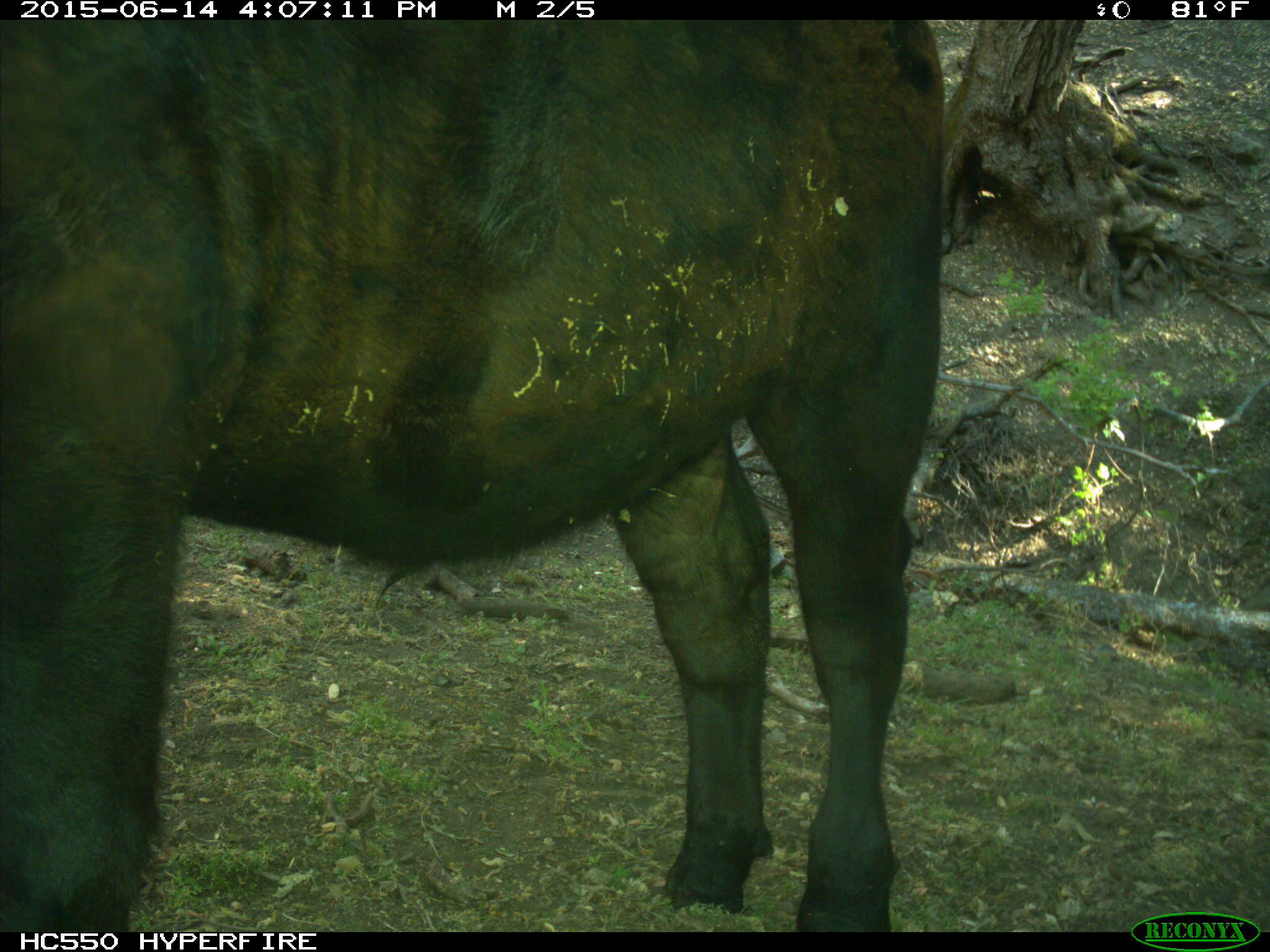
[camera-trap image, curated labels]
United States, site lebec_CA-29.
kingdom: Animalia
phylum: Chordata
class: Mammalia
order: Artiodactyla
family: Bovidae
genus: Bos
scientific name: Bos taurus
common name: domestic cow